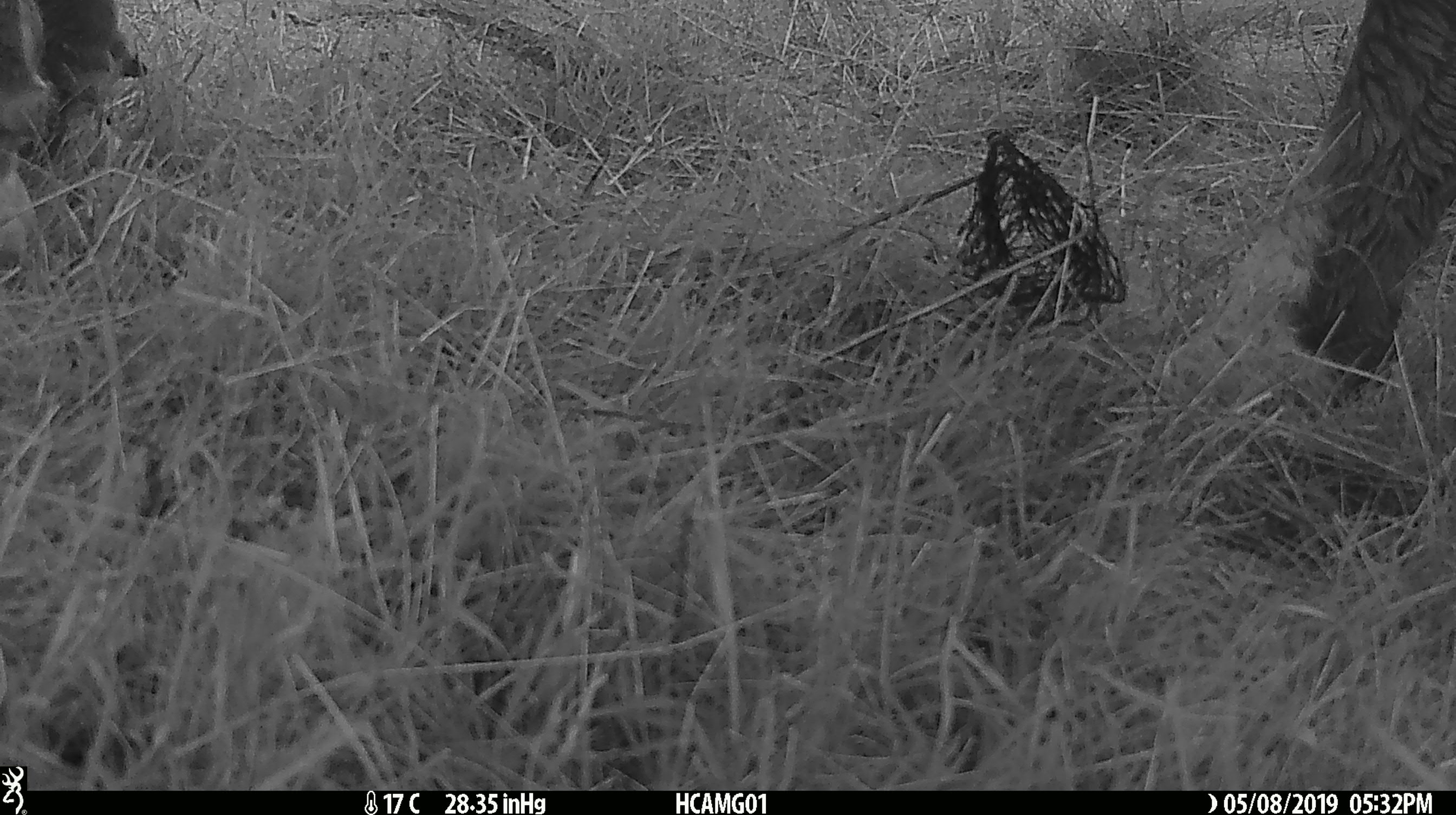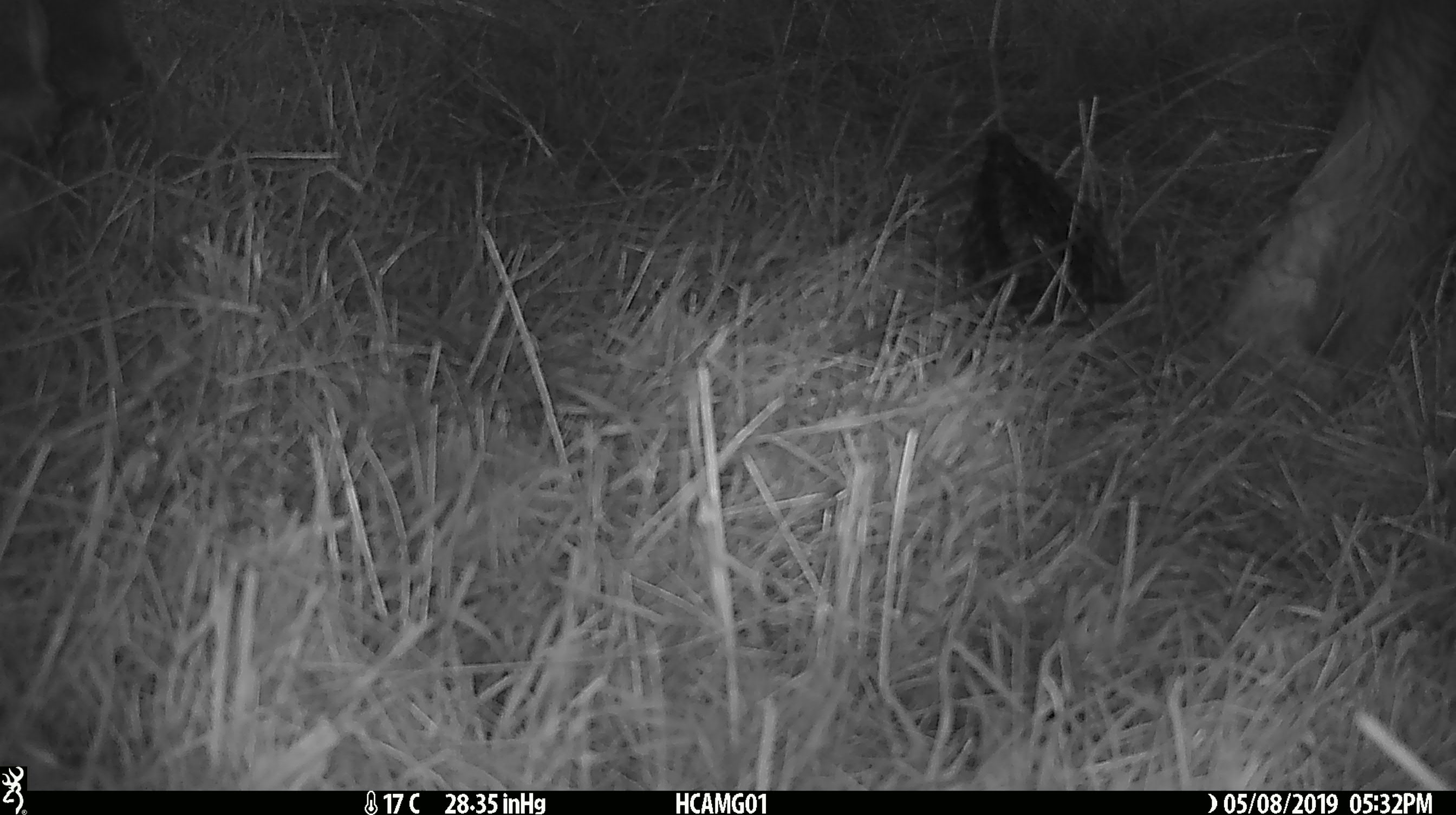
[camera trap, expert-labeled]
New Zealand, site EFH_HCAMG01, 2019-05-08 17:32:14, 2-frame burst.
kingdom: Animalia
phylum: Chordata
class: Mammalia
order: Artiodactyla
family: Bovidae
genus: Bos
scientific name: Bos taurus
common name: domestic cow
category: cow